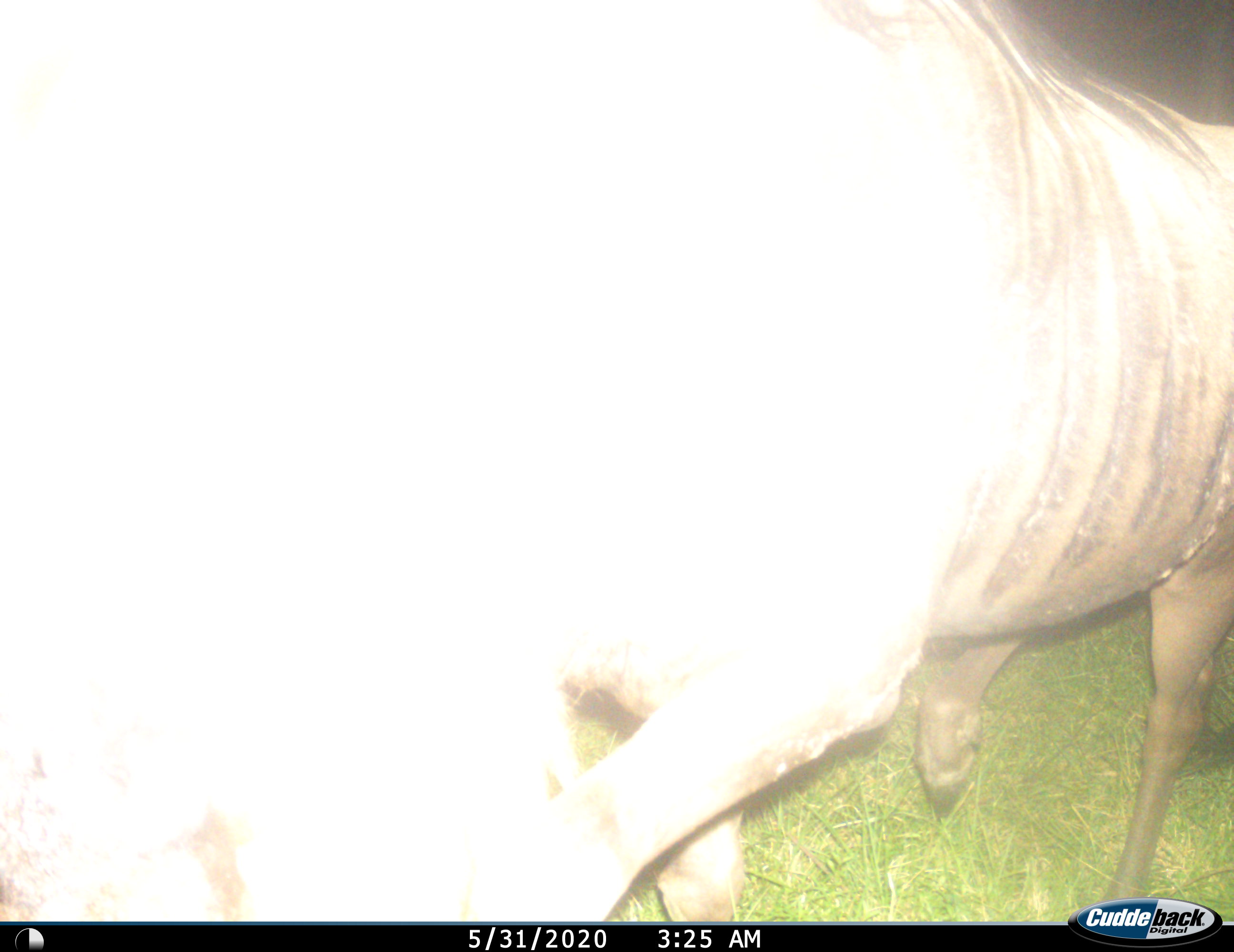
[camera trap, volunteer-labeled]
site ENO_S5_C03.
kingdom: Animalia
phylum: Chordata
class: Mammalia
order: Artiodactyla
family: Bovidae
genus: Connochaetes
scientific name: Connochaetes taurinus taurinus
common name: blue wildebeest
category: wildebeestblue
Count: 1.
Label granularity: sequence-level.